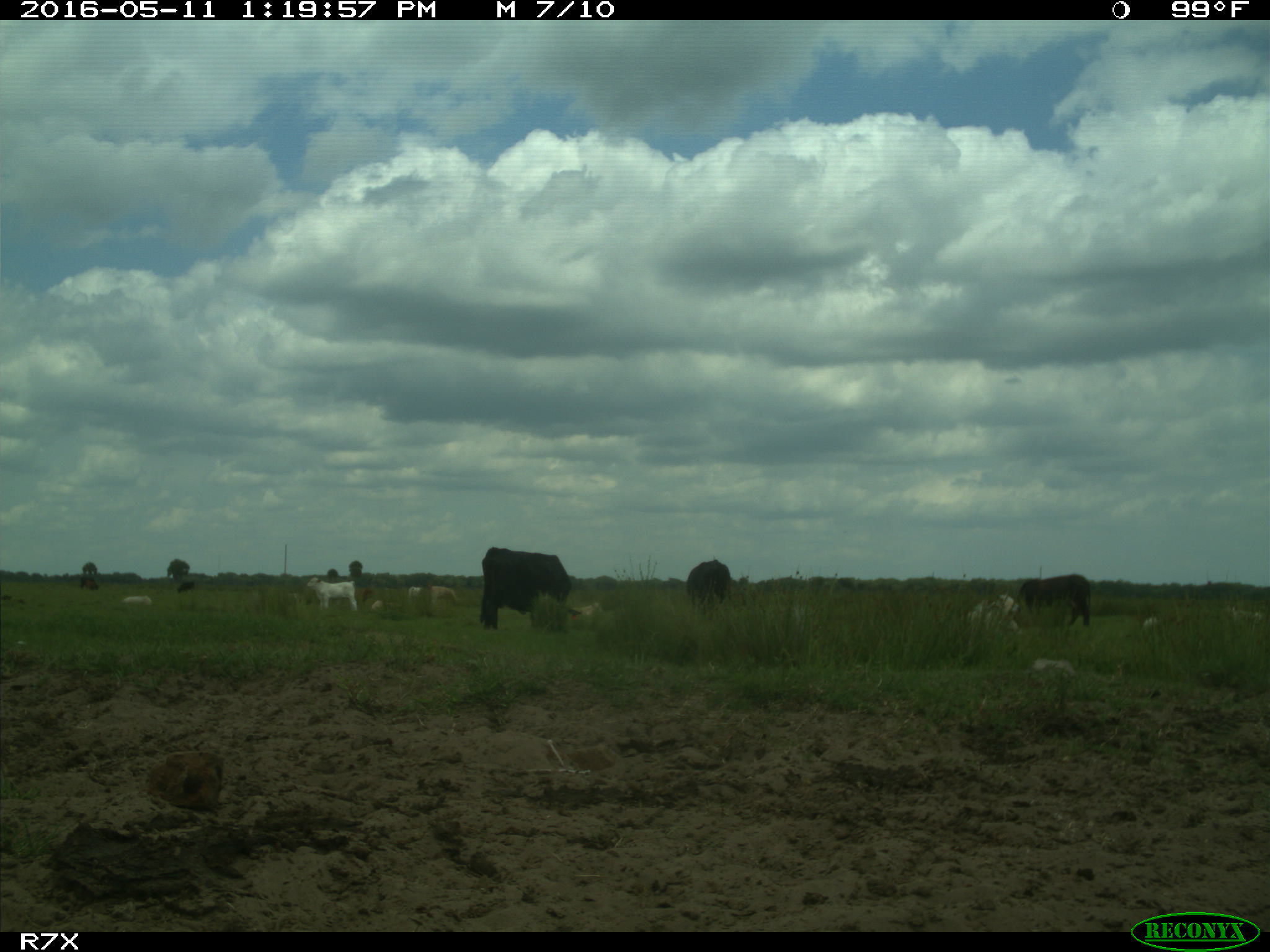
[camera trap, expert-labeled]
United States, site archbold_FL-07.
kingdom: Animalia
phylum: Chordata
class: Mammalia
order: Artiodactyla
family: Bovidae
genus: Bos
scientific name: Bos taurus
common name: domestic cow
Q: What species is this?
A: Bos taurus (domestic cow).